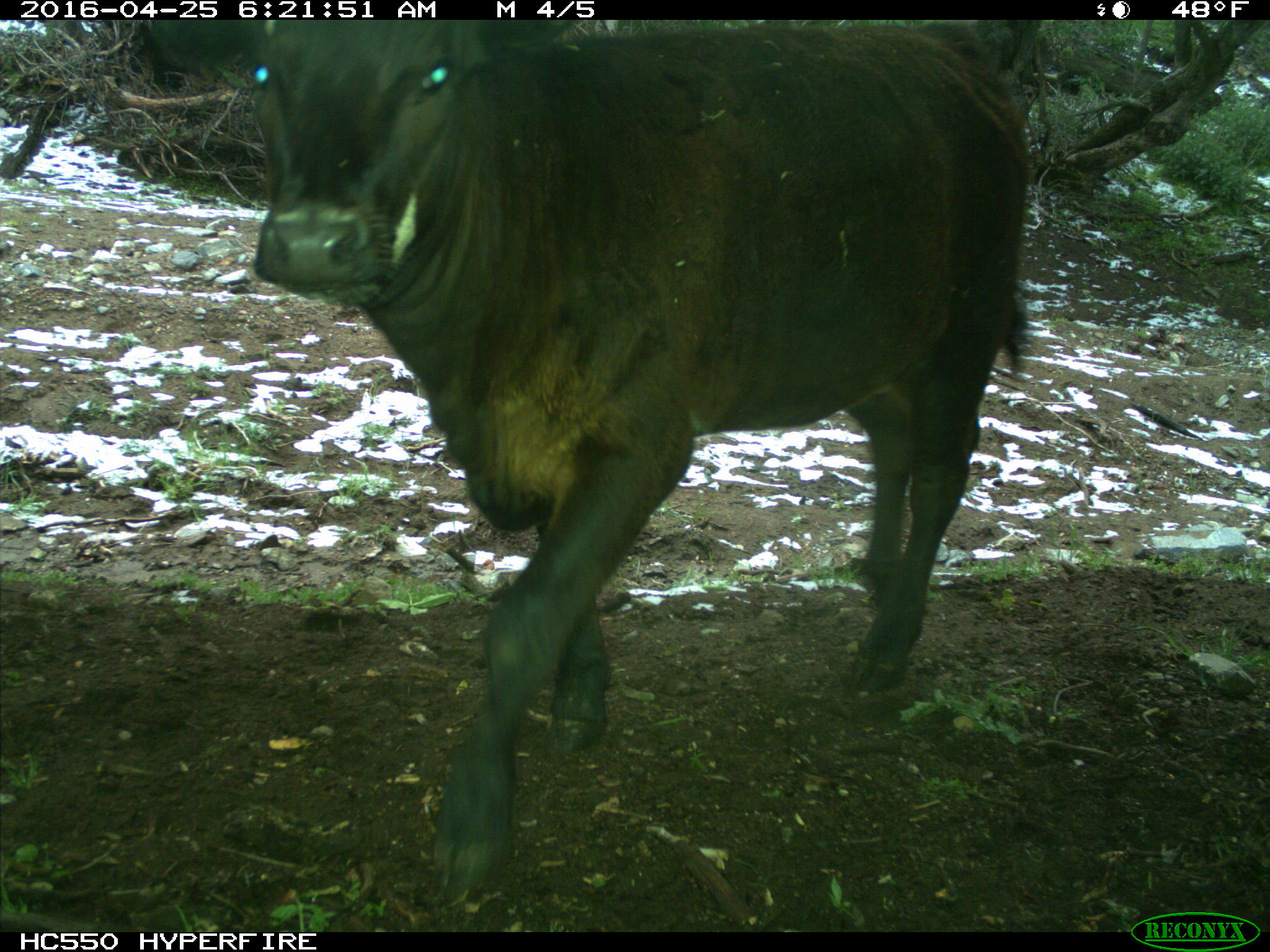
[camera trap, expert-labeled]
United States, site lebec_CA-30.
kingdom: Animalia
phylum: Chordata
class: Mammalia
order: Artiodactyla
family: Bovidae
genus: Bos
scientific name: Bos taurus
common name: domestic cow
Bos taurus (domestic cow).